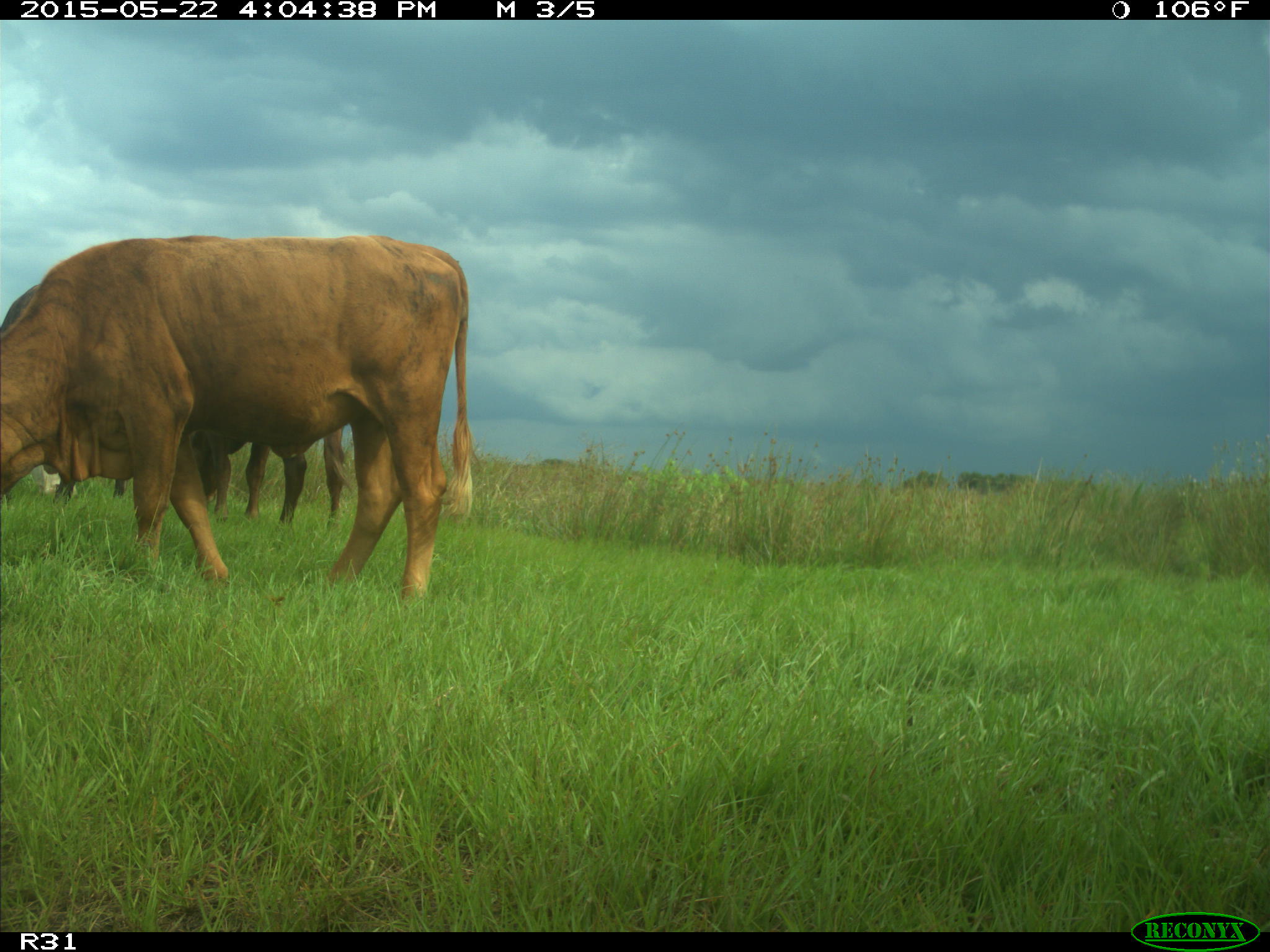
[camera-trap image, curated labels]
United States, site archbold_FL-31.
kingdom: Animalia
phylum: Chordata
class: Mammalia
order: Artiodactyla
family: Bovidae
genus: Bos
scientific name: Bos taurus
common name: domestic cow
Bos taurus (domestic cow).